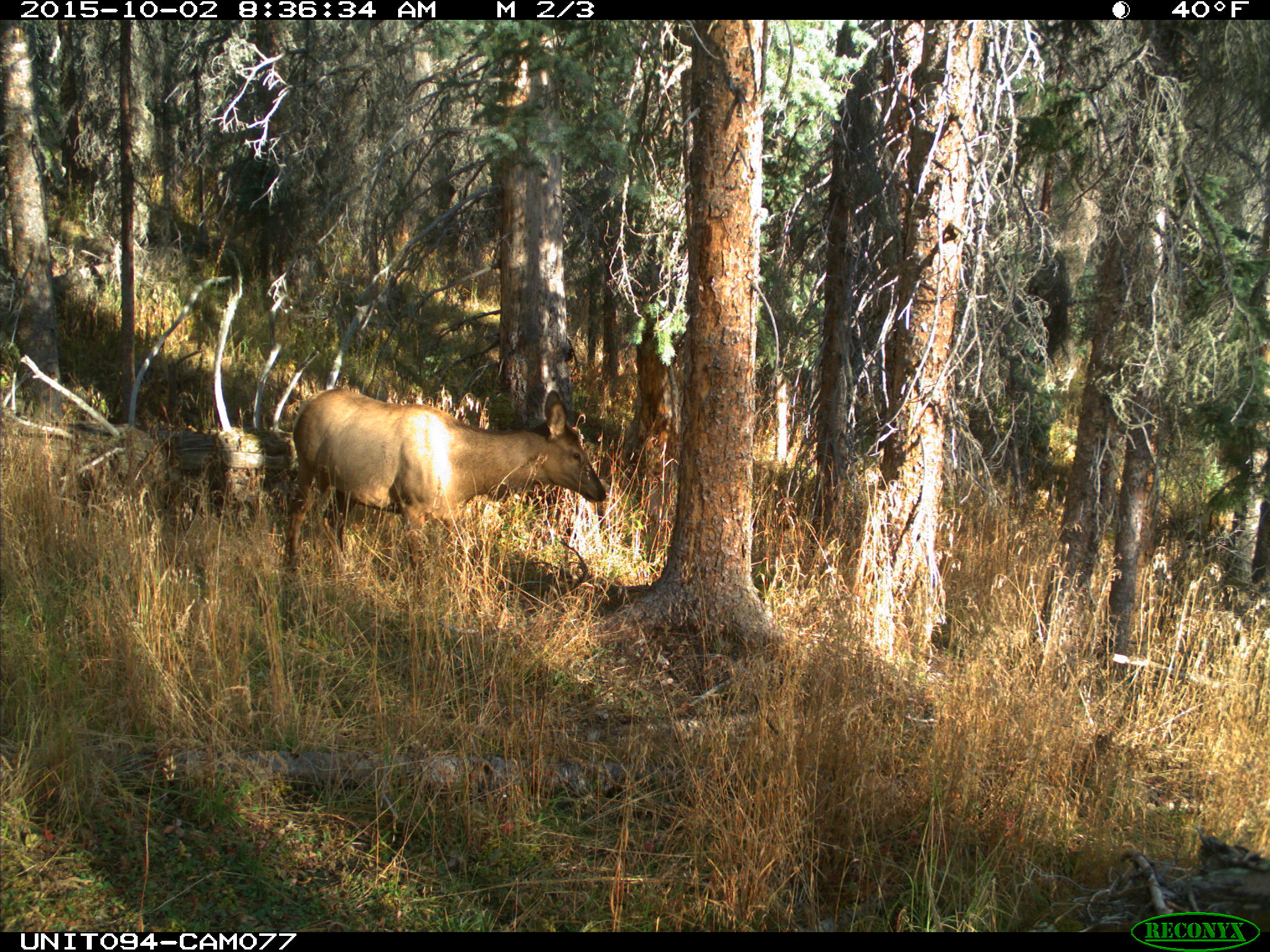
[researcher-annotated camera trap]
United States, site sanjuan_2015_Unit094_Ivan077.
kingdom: Animalia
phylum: Chordata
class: Mammalia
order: Artiodactyla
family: Cervidae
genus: Cervus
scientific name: Cervus elaphus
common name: red deer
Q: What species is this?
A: Cervus elaphus (red deer).